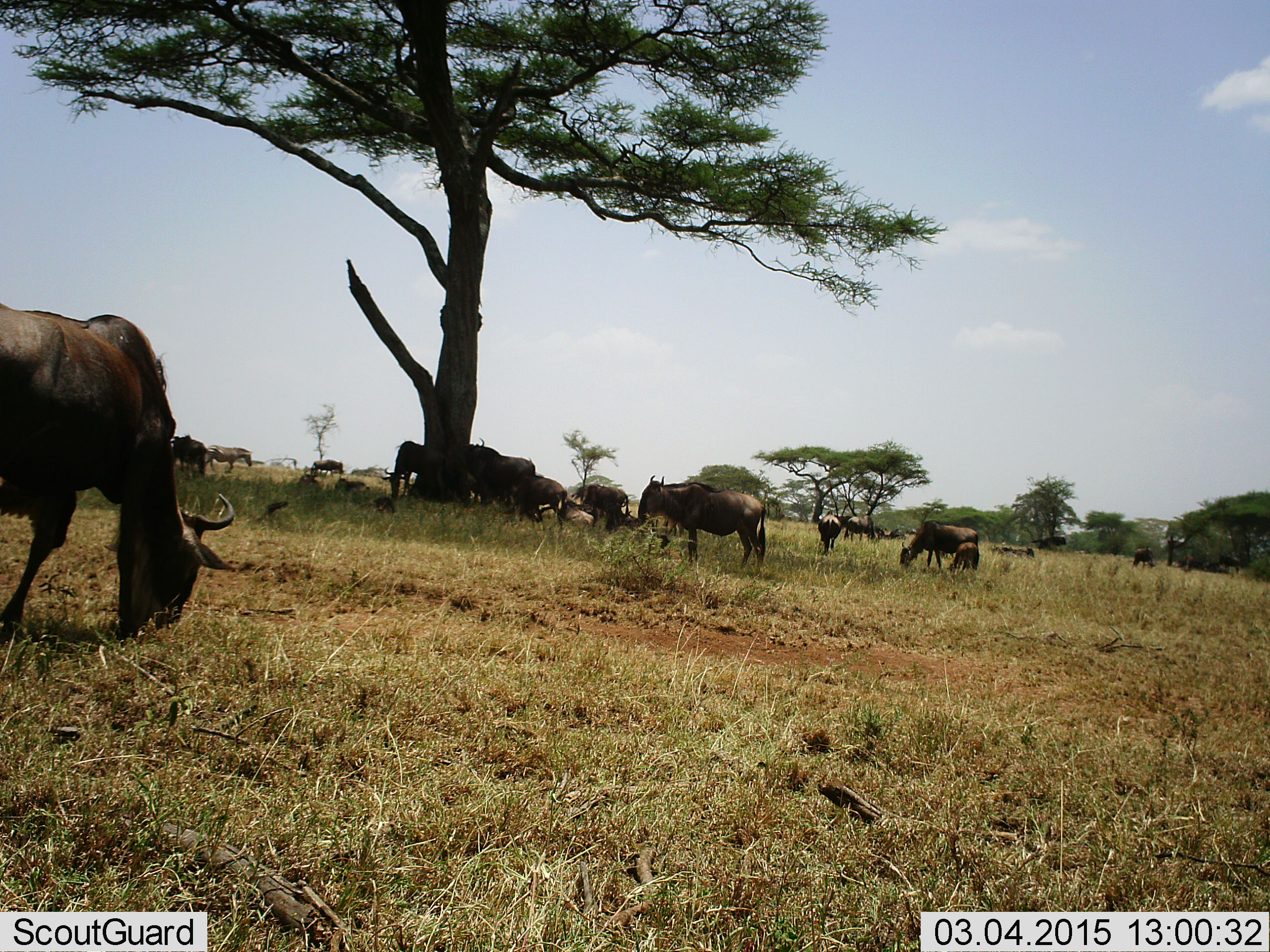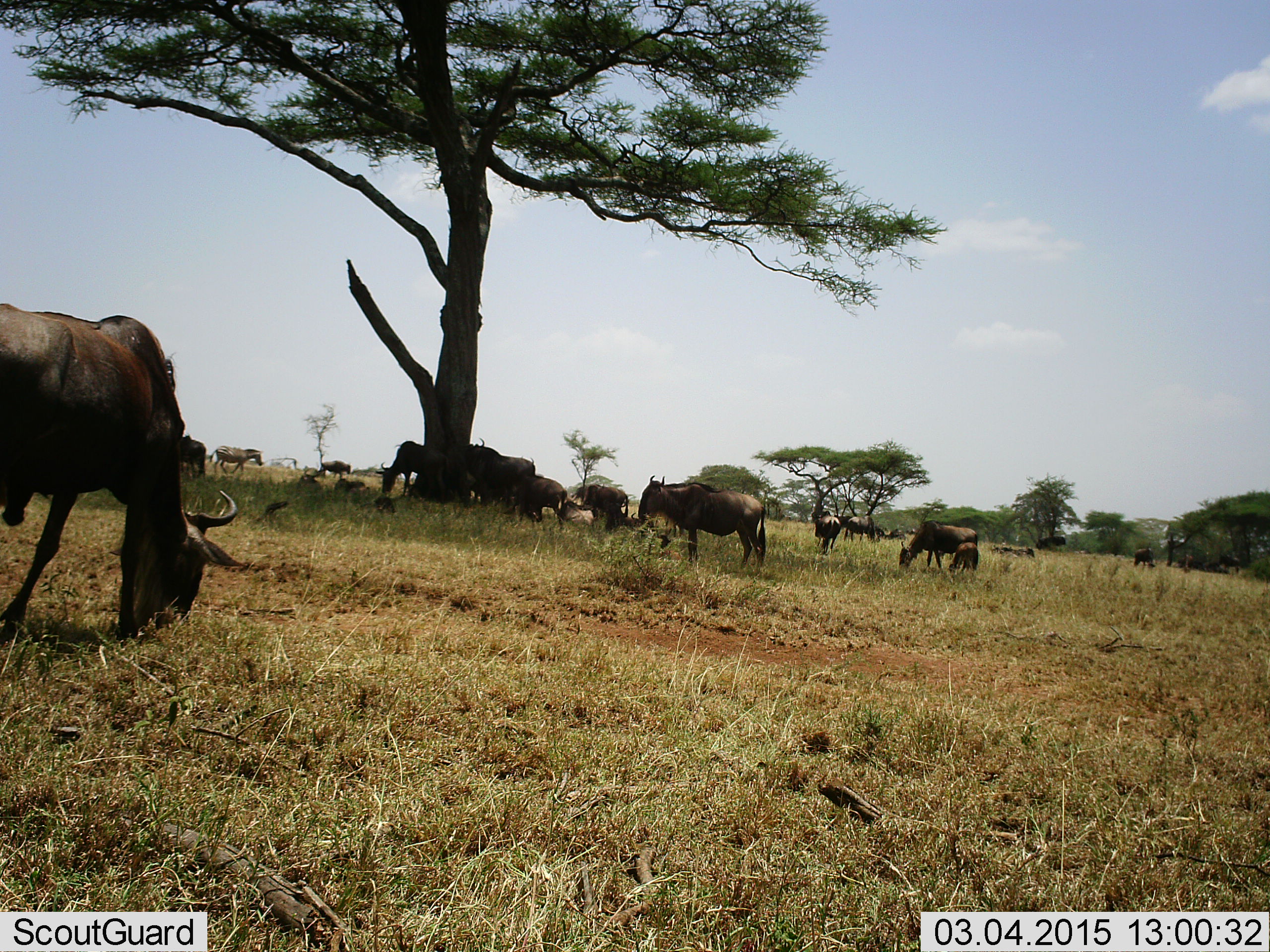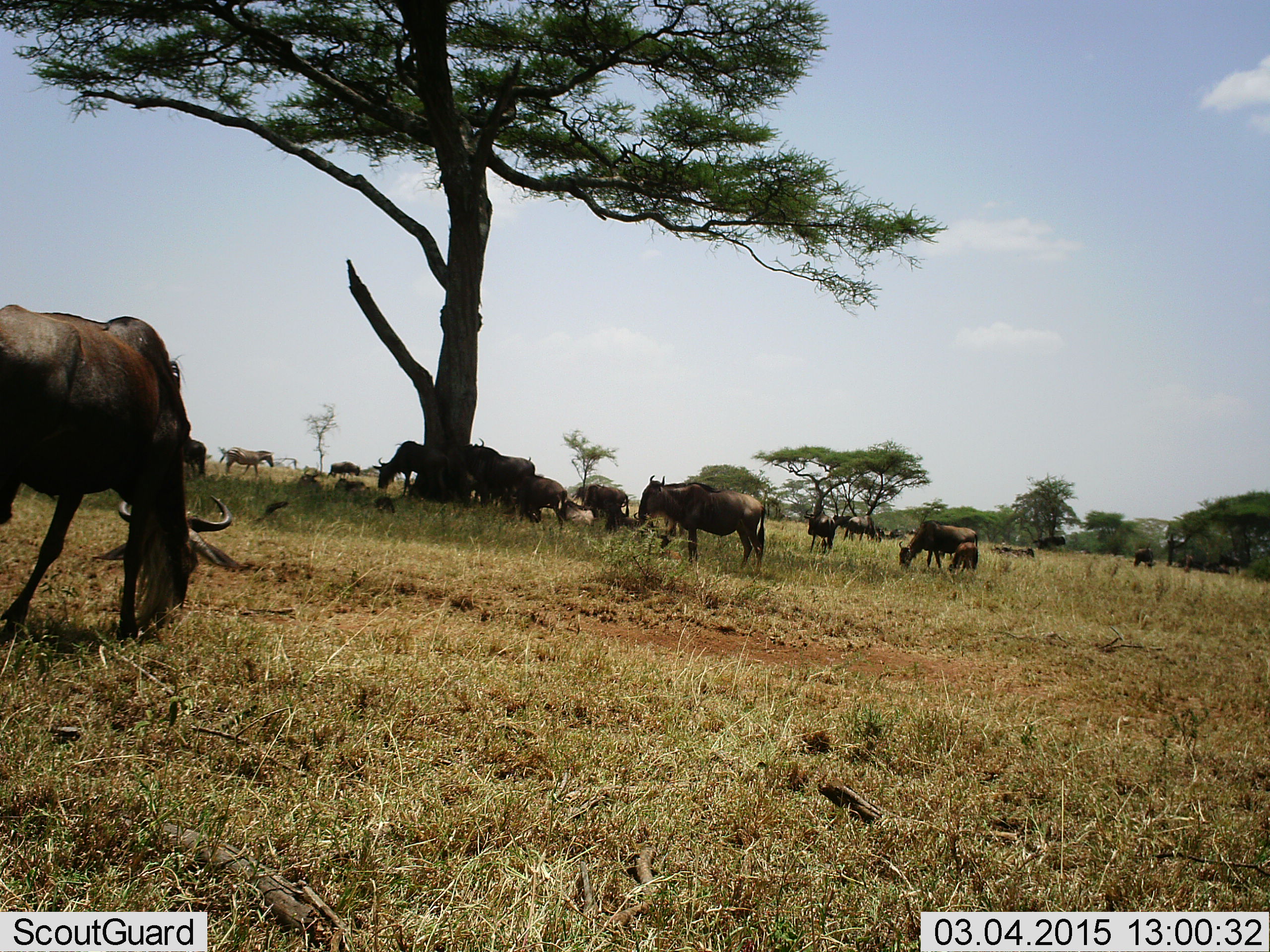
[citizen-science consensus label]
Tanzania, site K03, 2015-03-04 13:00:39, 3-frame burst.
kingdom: Animalia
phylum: Chordata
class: Mammalia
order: Artiodactyla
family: Bovidae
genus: Connochaetes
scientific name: Connochaetes taurinus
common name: blue wildebeest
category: wildebeest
Wildebeest (blue wildebeest) (Connochaetes taurinus), count 11-50. Behavior (volunteer vote fractions): standing 83%, resting 42%, moving 42%, interacting 0%. Young present (vote fraction): 58%. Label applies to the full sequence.